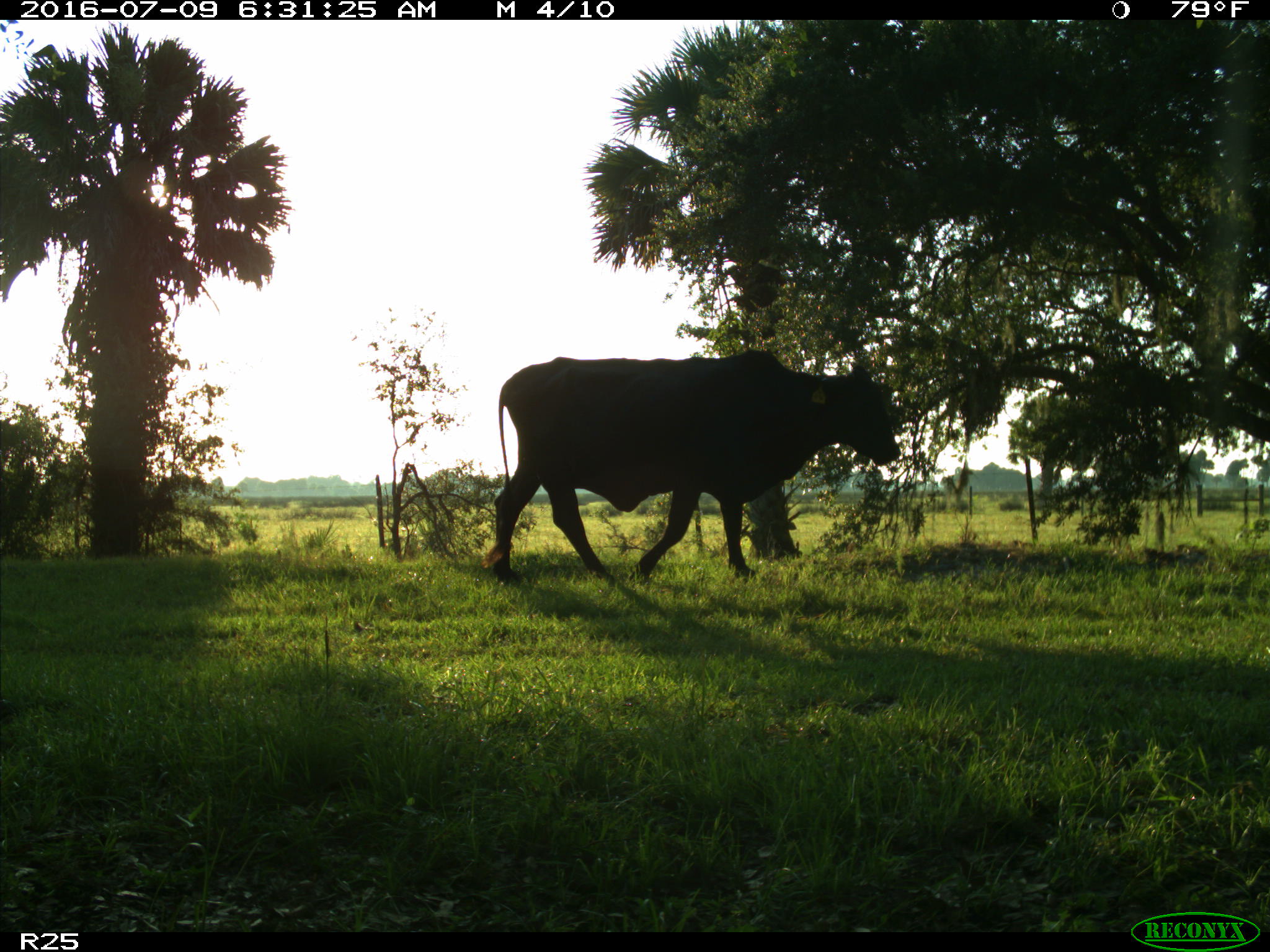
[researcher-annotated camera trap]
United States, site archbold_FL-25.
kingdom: Animalia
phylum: Chordata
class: Mammalia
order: Artiodactyla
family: Bovidae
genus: Bos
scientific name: Bos taurus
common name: domestic cow